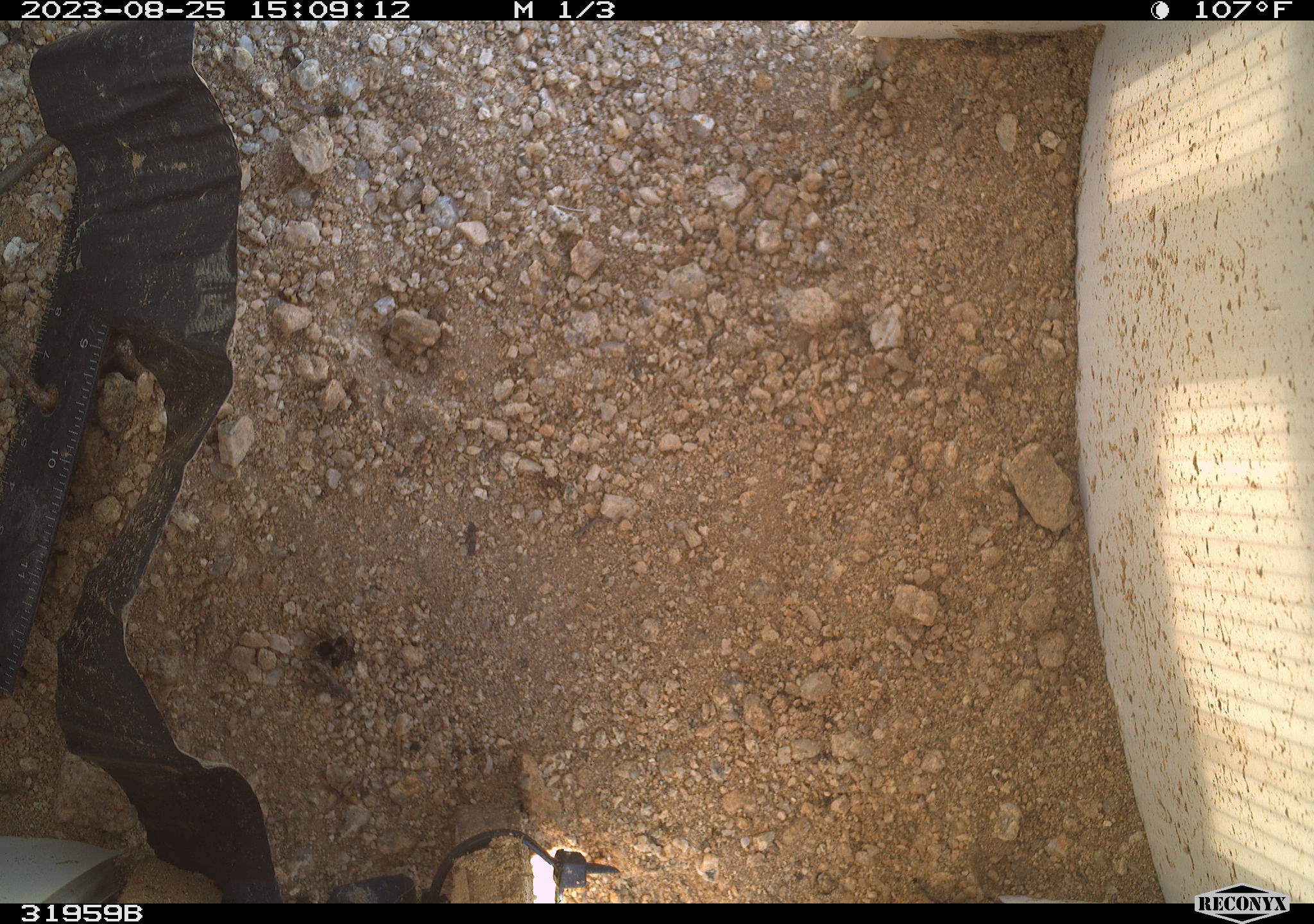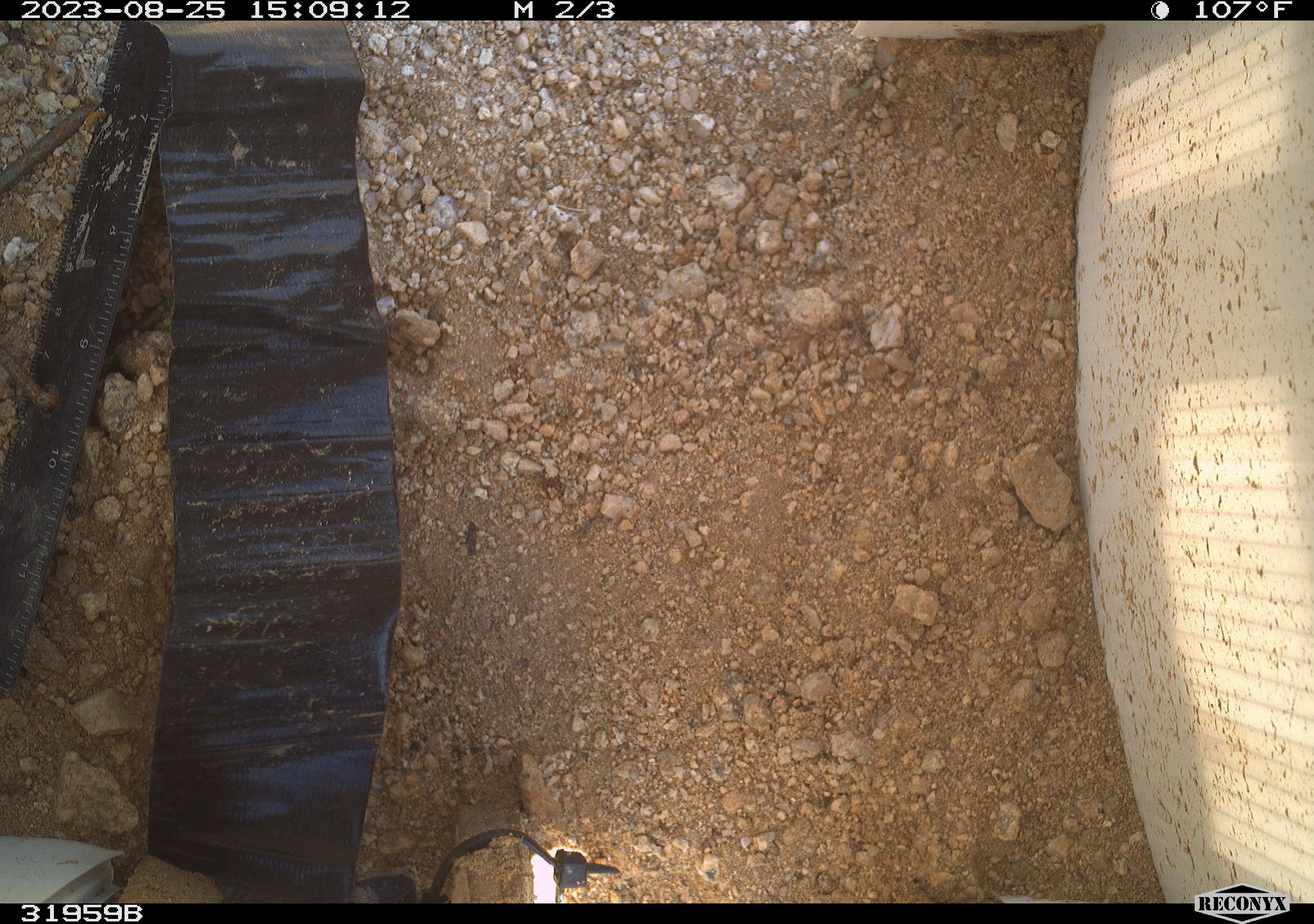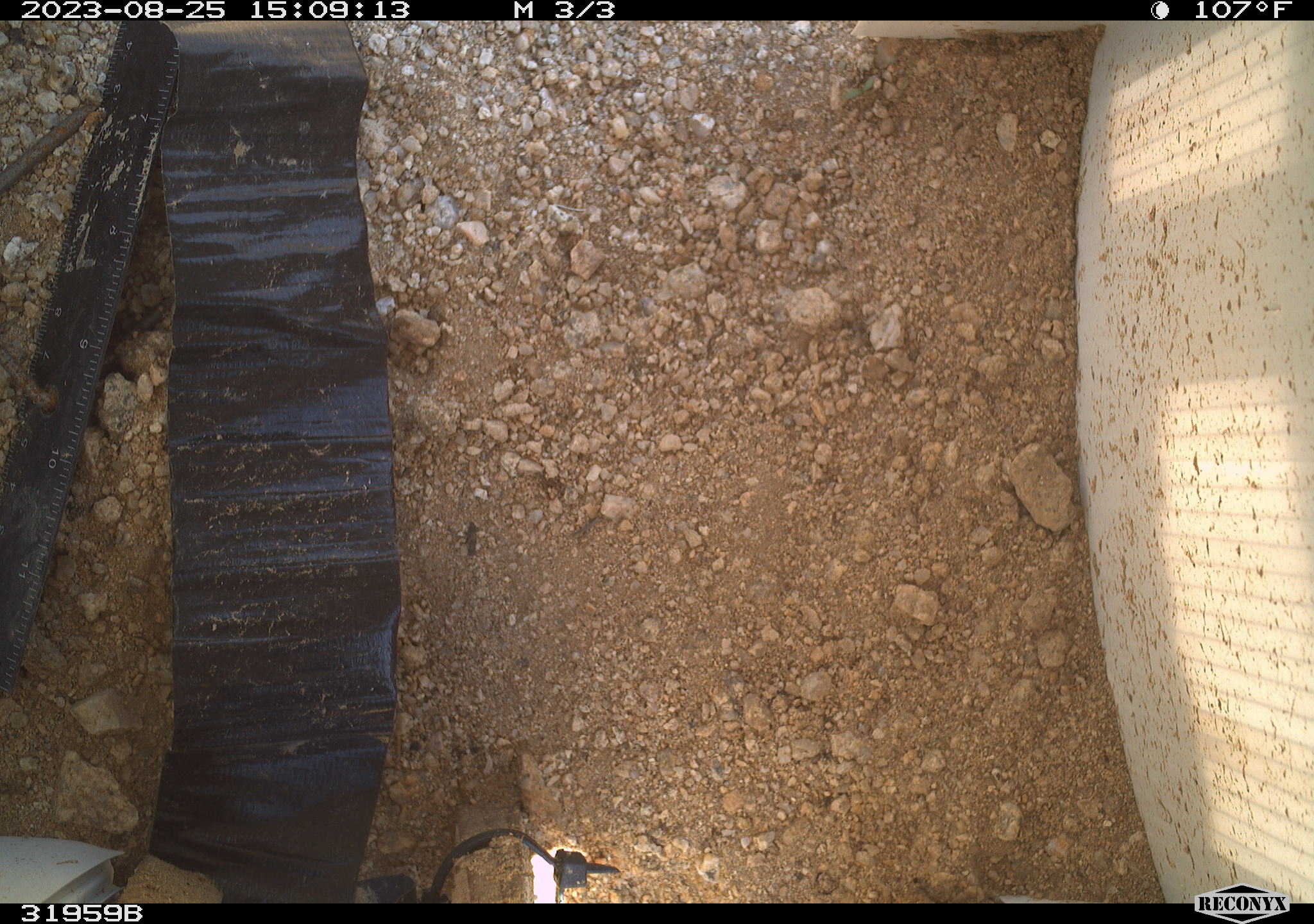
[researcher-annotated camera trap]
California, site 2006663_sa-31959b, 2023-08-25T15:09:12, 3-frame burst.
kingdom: Animalia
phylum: Arthropoda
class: Insecta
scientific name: Insecta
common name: insect